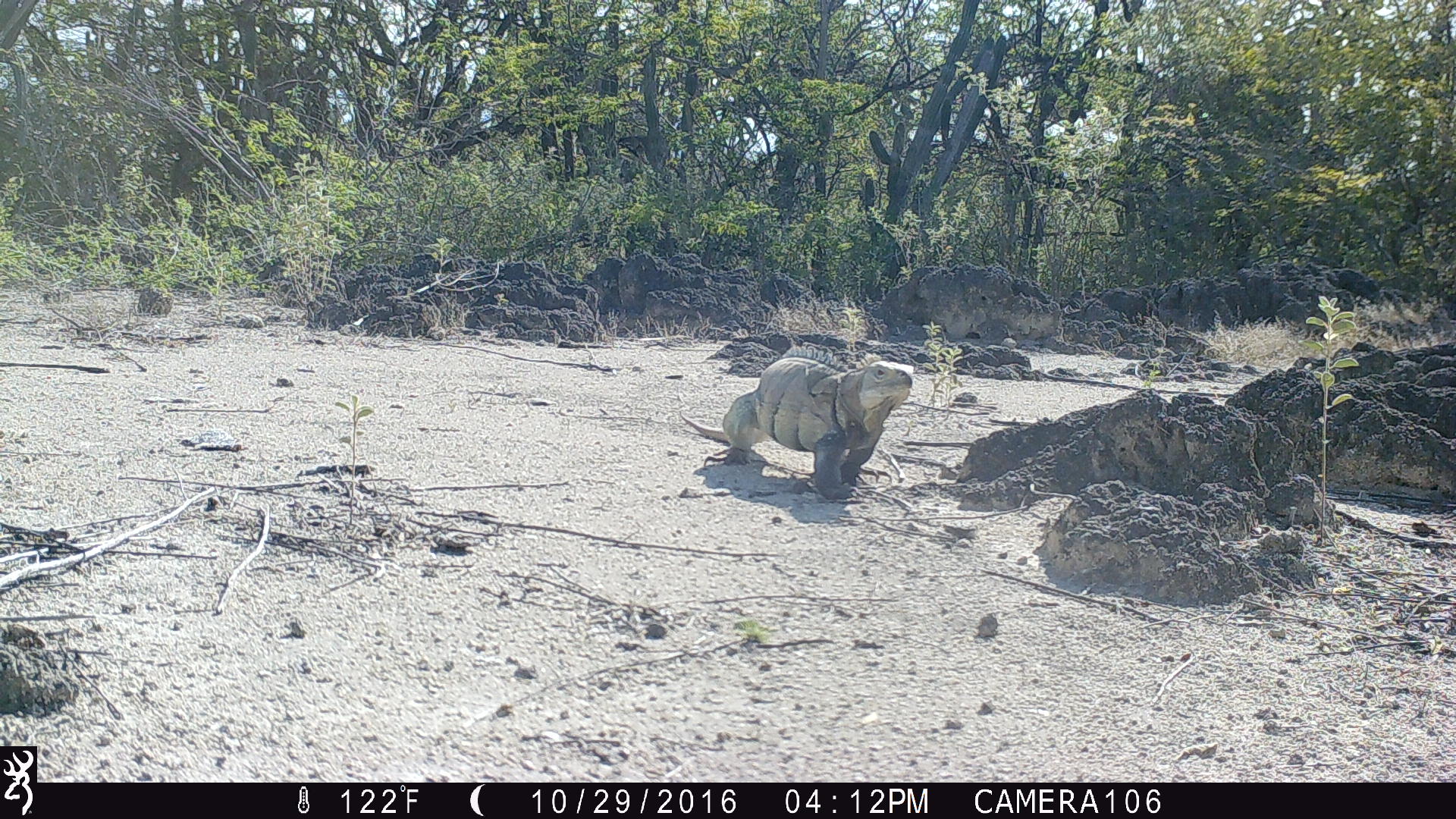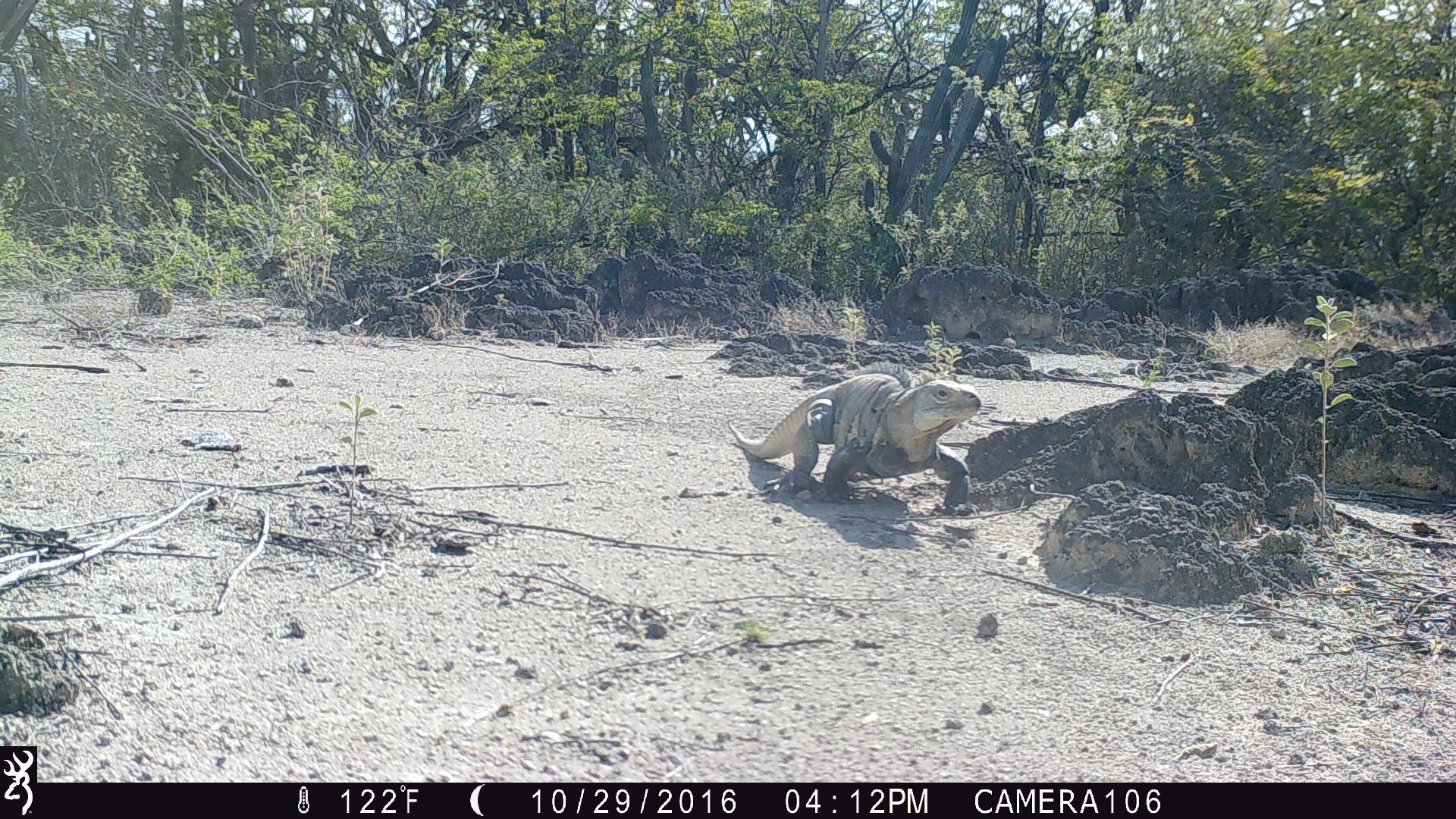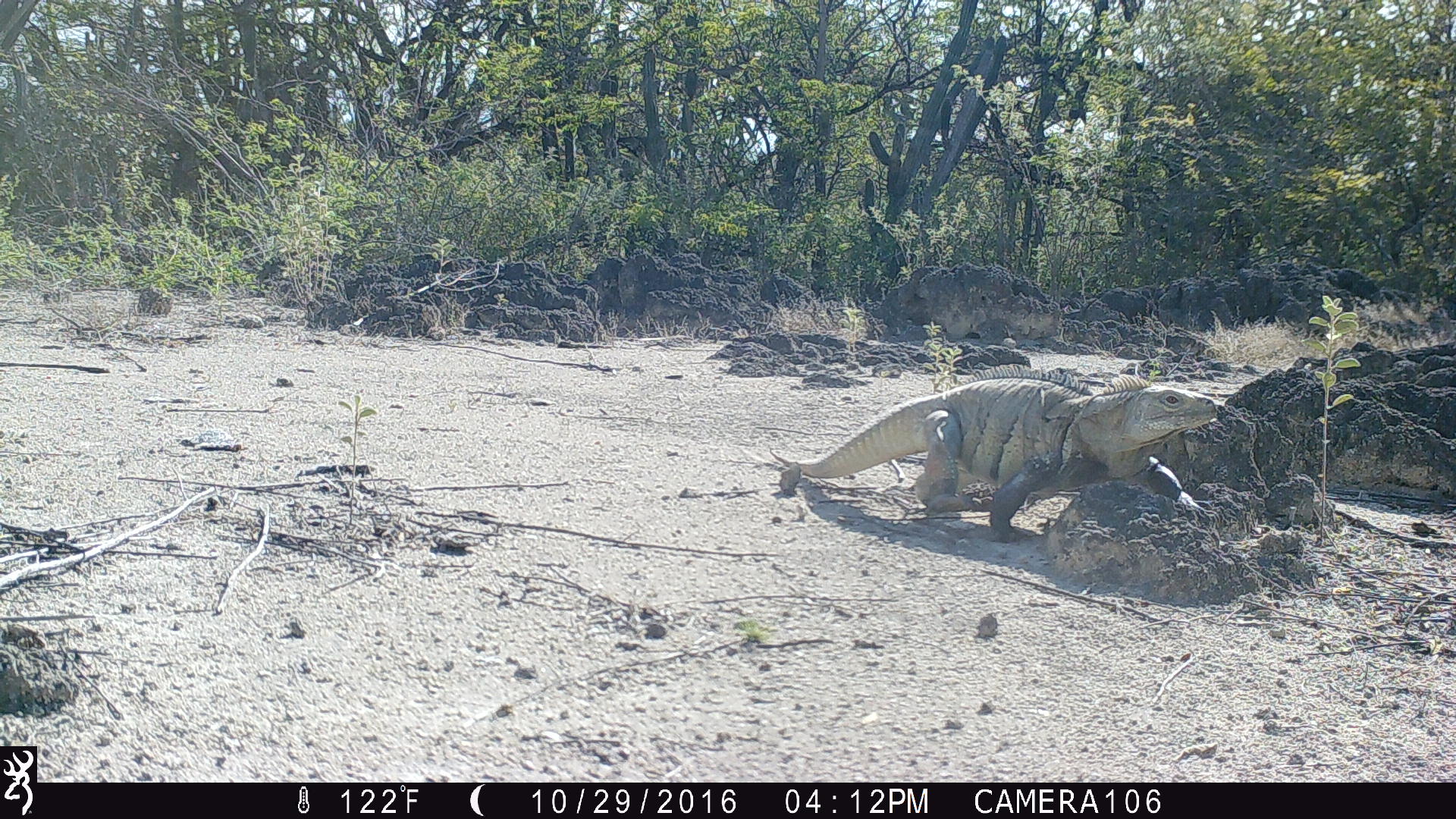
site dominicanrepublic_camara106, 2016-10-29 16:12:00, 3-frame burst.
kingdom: Animalia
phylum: Chordata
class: Reptilia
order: Squamata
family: Iguanidae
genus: Iguana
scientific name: Iguana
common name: typical iguanas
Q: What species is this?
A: Iguana (typical iguanas).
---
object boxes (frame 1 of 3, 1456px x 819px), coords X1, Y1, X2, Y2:
iguana: 676, 352, 917, 499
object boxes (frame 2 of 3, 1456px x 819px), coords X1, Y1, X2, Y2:
iguana: 727, 371, 984, 510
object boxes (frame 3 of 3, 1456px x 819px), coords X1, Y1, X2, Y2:
iguana: 764, 371, 1225, 548